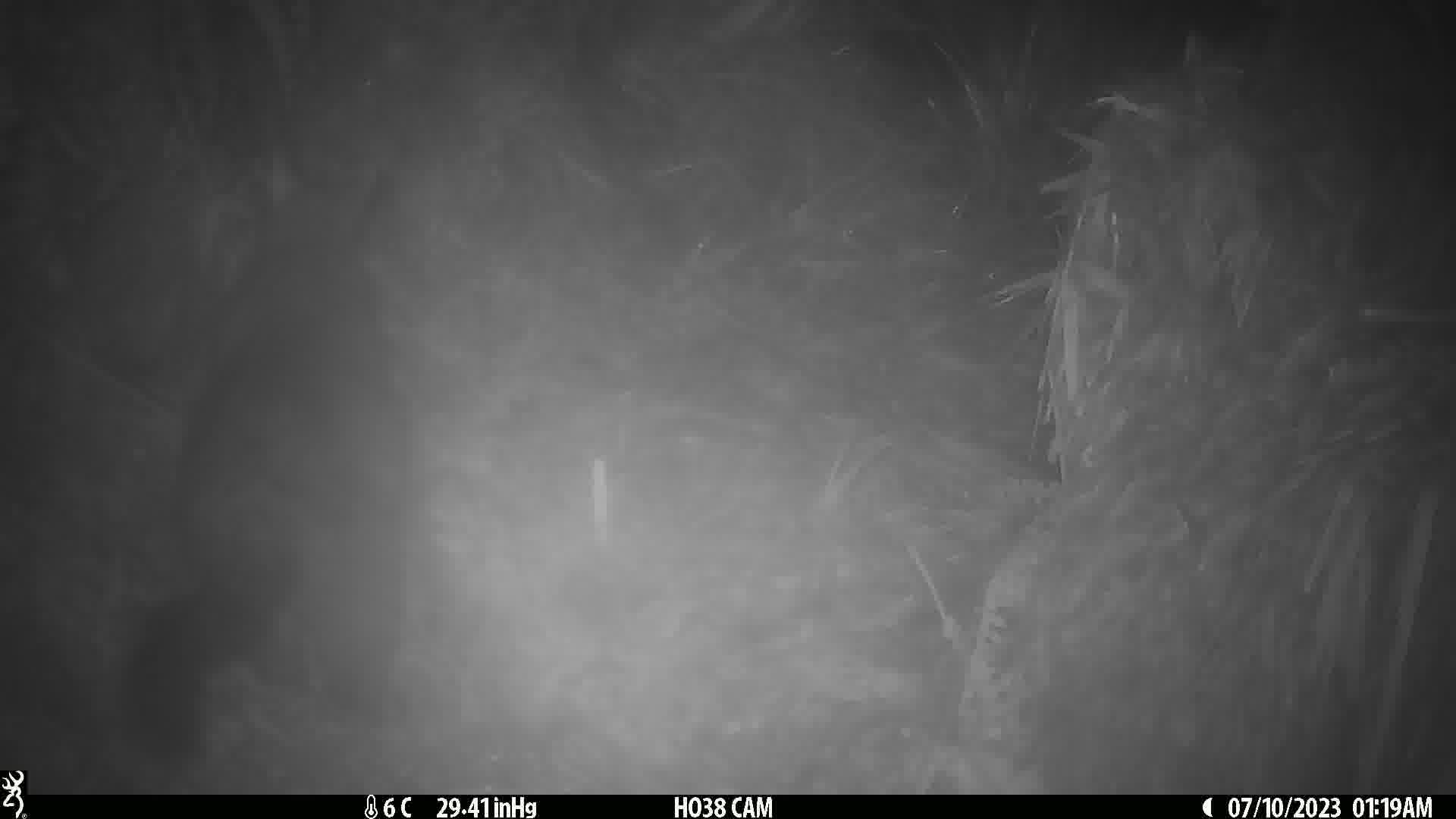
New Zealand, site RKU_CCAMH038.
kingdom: Animalia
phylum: Chordata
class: Mammalia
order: Diprotodontia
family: Phalangeridae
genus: Trichosurus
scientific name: Trichosurus vulpecula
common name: common brushtail possum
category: possum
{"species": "possum (common brushtail possum) (Trichosurus vulpecula)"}